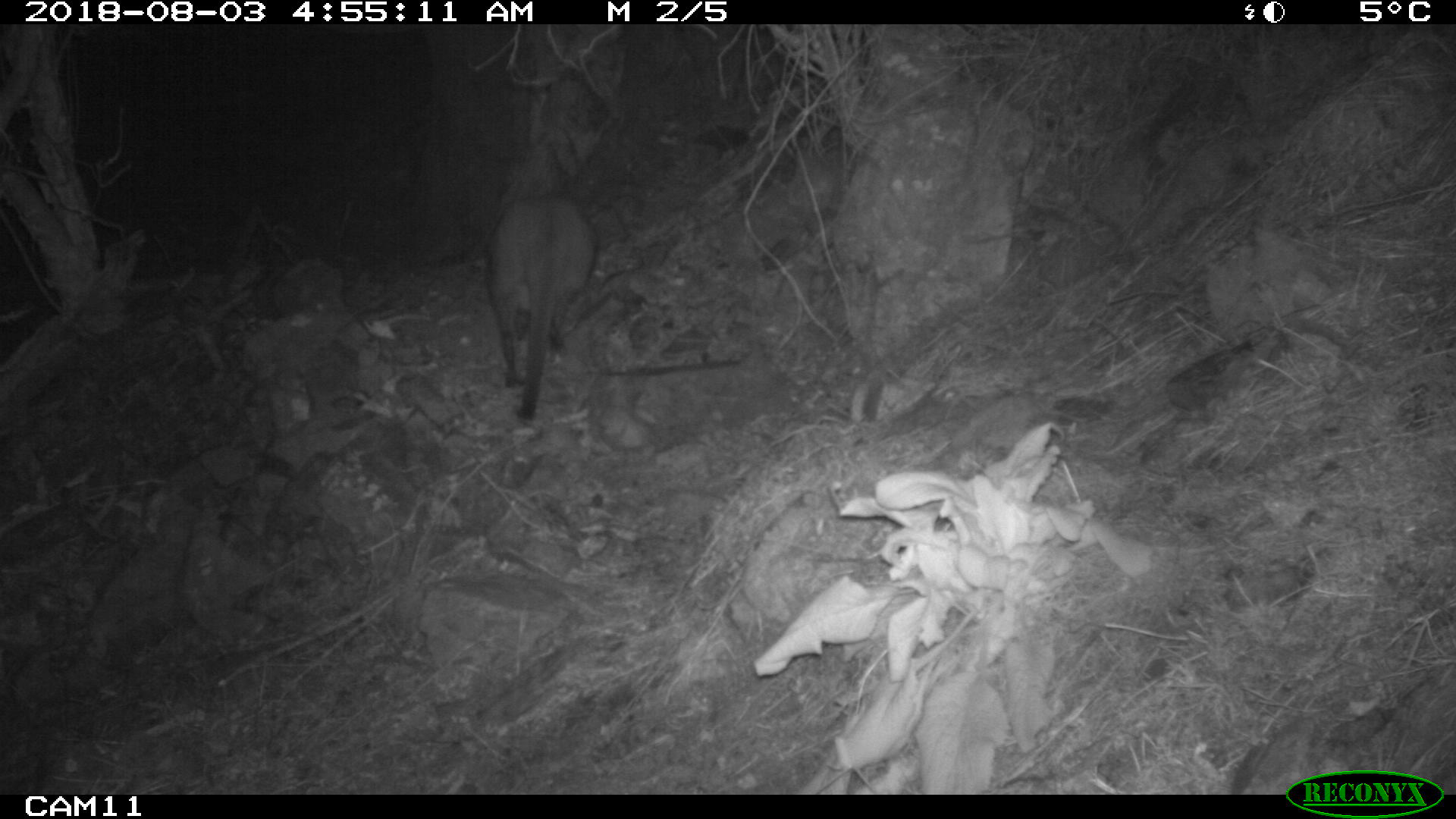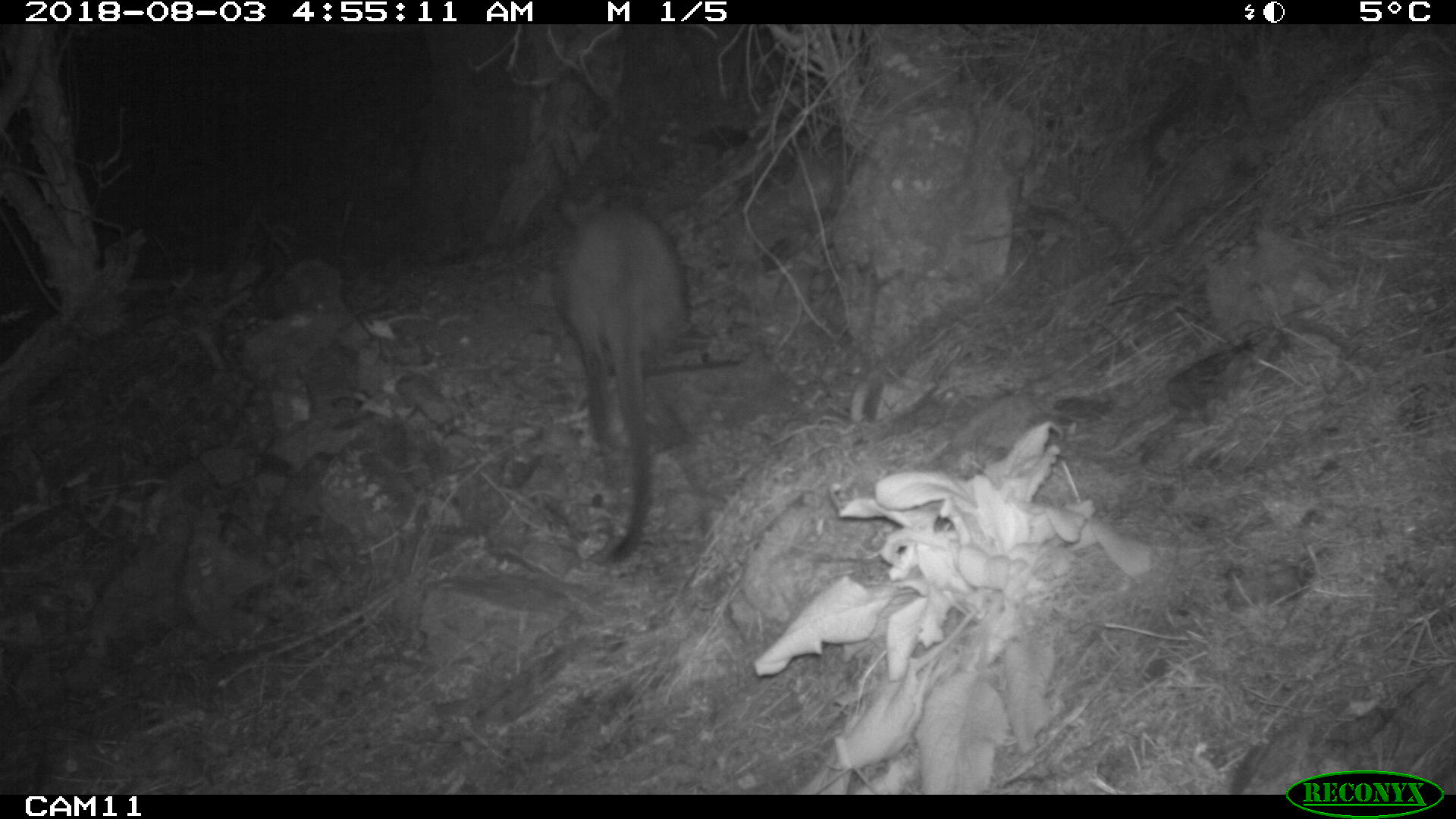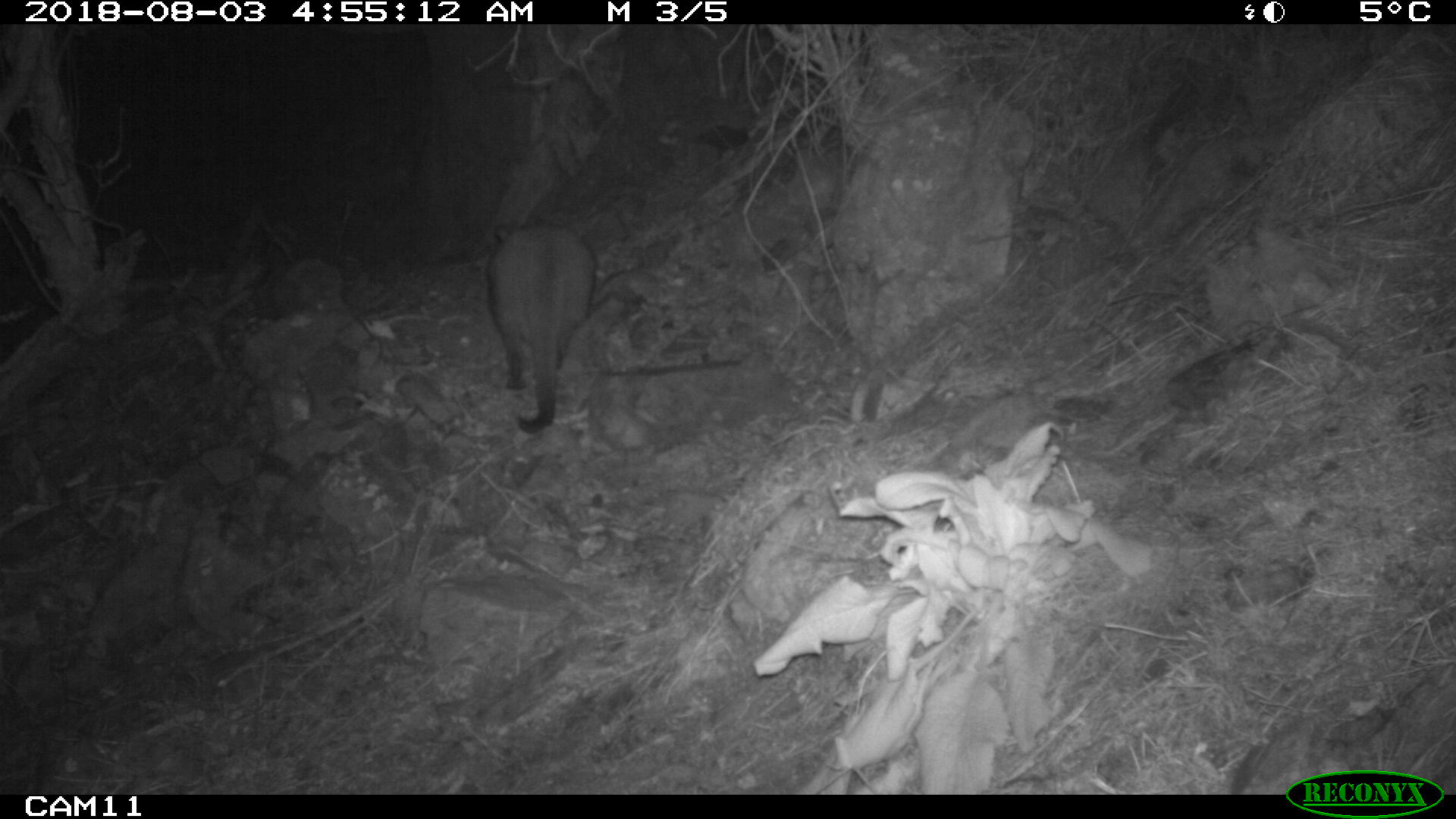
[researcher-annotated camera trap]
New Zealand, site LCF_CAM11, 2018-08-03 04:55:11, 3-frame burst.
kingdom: Animalia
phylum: Chordata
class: Mammalia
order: Diprotodontia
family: Macropodidae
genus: Notamacropus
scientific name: Notamacropus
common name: wallaby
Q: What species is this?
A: Wallaby (Notamacropus).